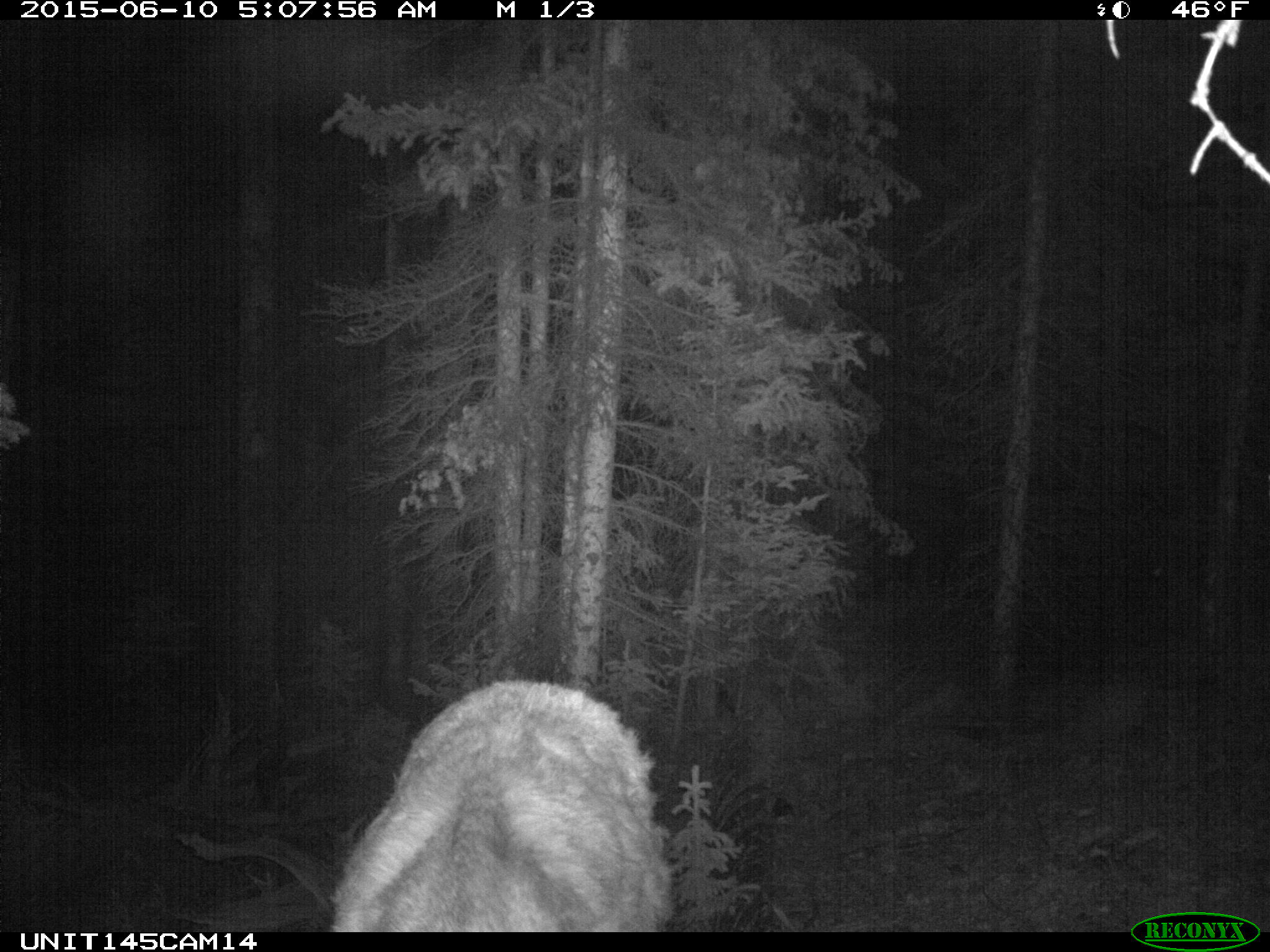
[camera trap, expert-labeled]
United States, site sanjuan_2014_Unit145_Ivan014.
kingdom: Animalia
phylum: Chordata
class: Mammalia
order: Artiodactyla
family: Cervidae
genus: Cervus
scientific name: Cervus elaphus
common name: red deer